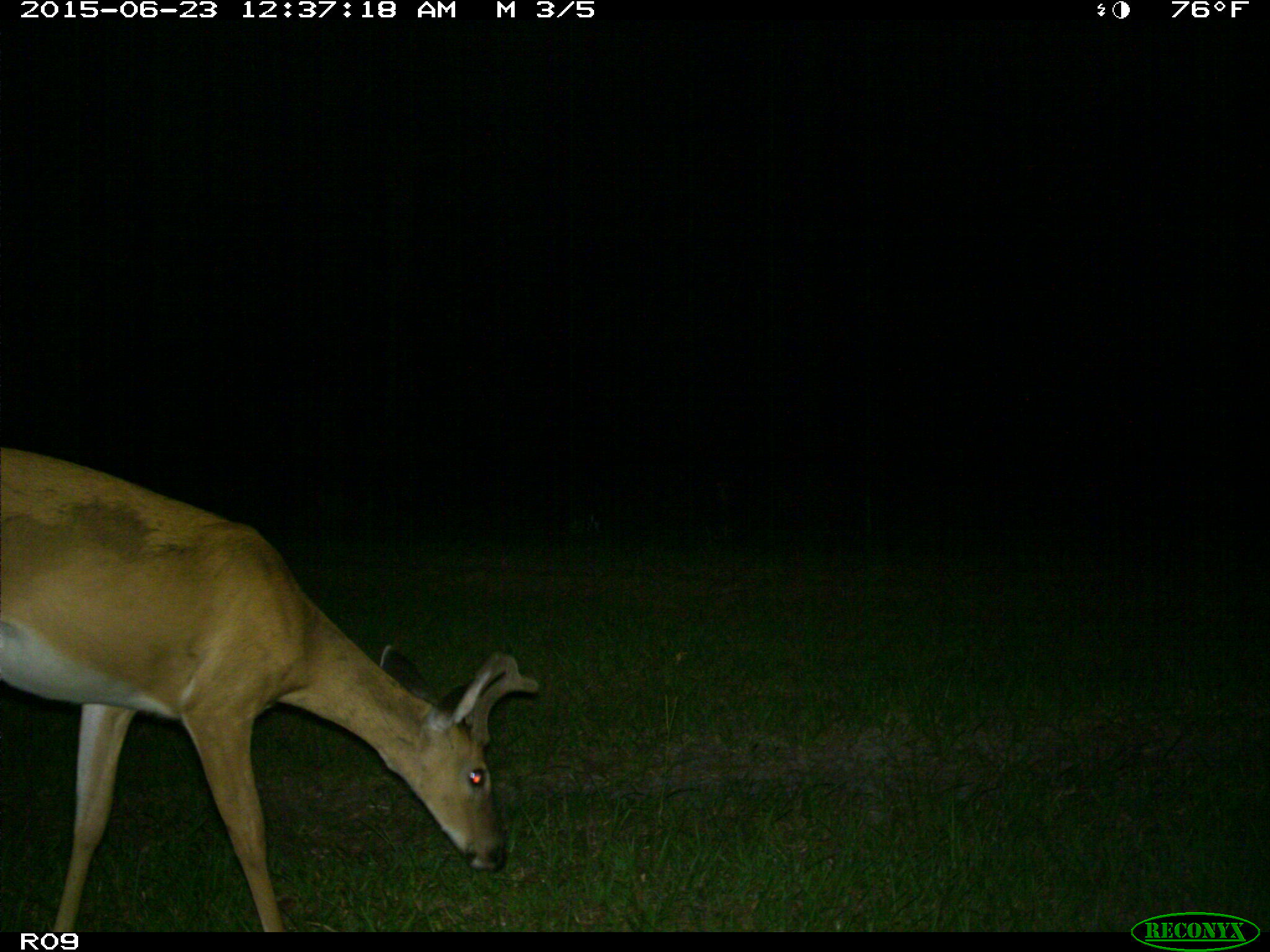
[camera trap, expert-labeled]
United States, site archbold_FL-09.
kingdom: Animalia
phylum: Chordata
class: Mammalia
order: Artiodactyla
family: Cervidae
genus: Odocoileus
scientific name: Odocoileus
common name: deer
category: unidentified deer